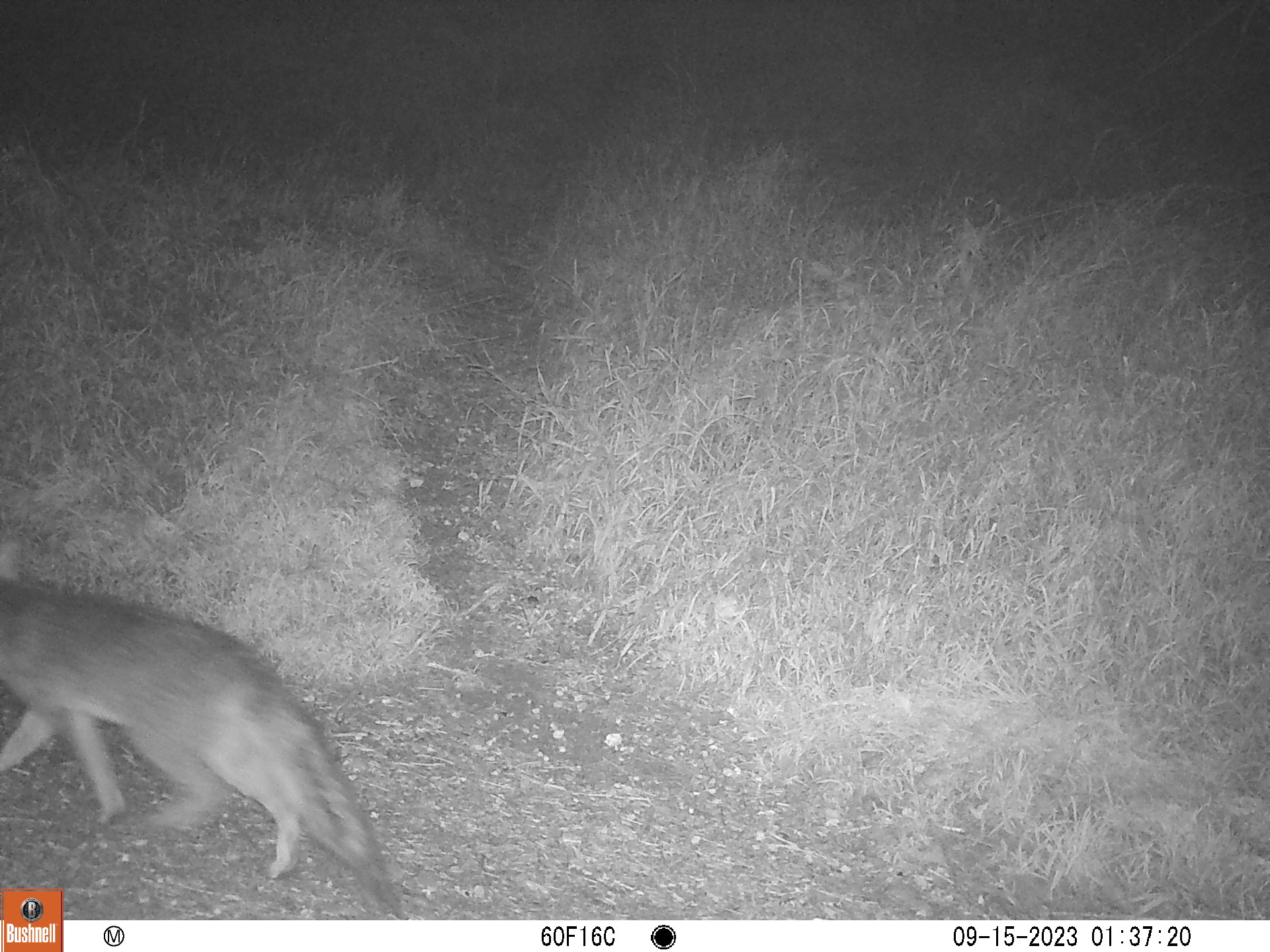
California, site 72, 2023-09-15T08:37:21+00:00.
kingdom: Animalia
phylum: Chordata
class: Mammalia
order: Carnivora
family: Canidae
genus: Urocyon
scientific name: Urocyon cinereoargenteus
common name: gray fox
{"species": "gray fox (Urocyon cinereoargenteus)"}